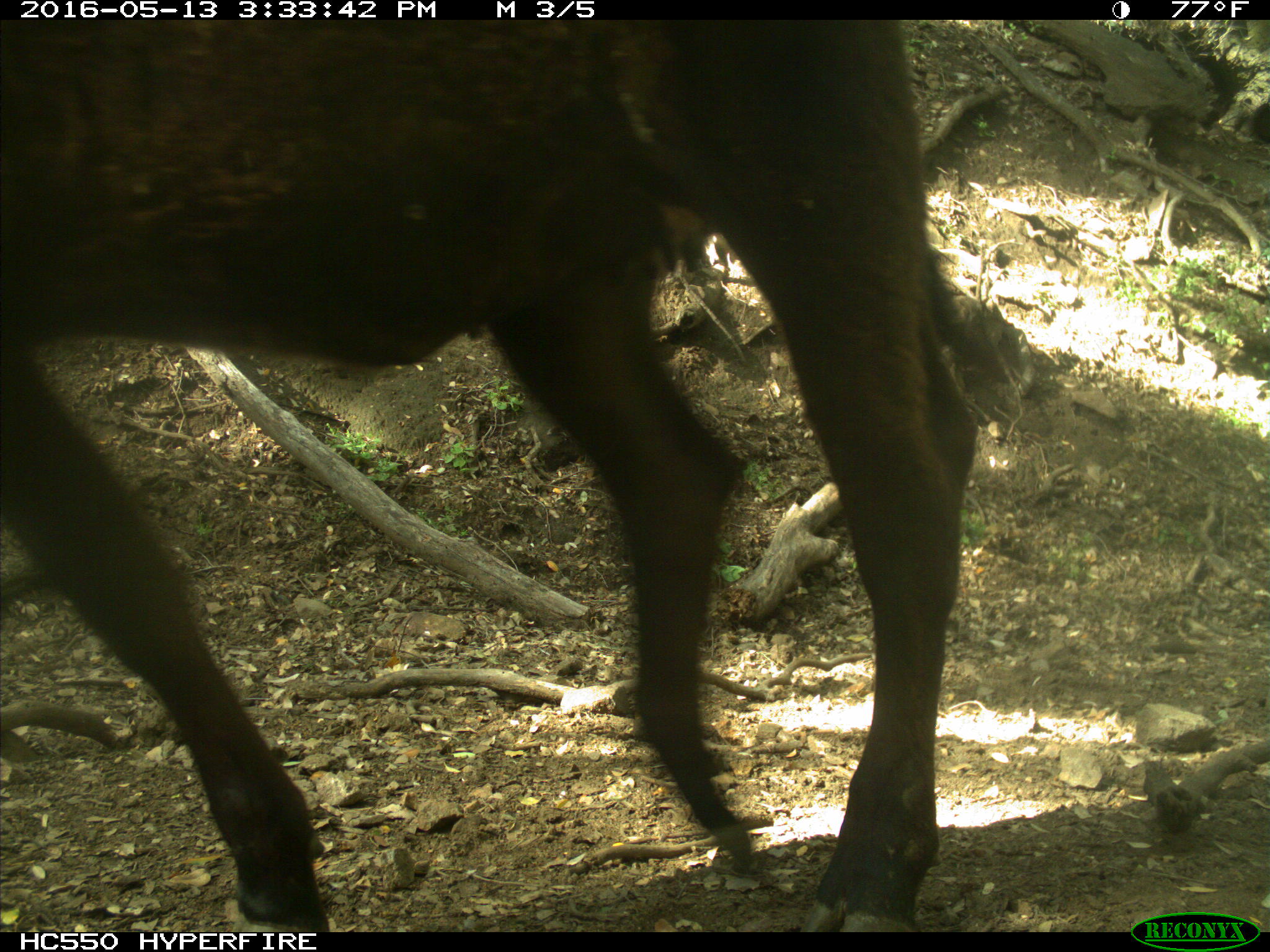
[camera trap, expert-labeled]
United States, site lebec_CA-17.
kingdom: Animalia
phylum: Chordata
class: Mammalia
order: Artiodactyla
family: Bovidae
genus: Bos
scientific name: Bos taurus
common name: domestic cow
Bos taurus (domestic cow).